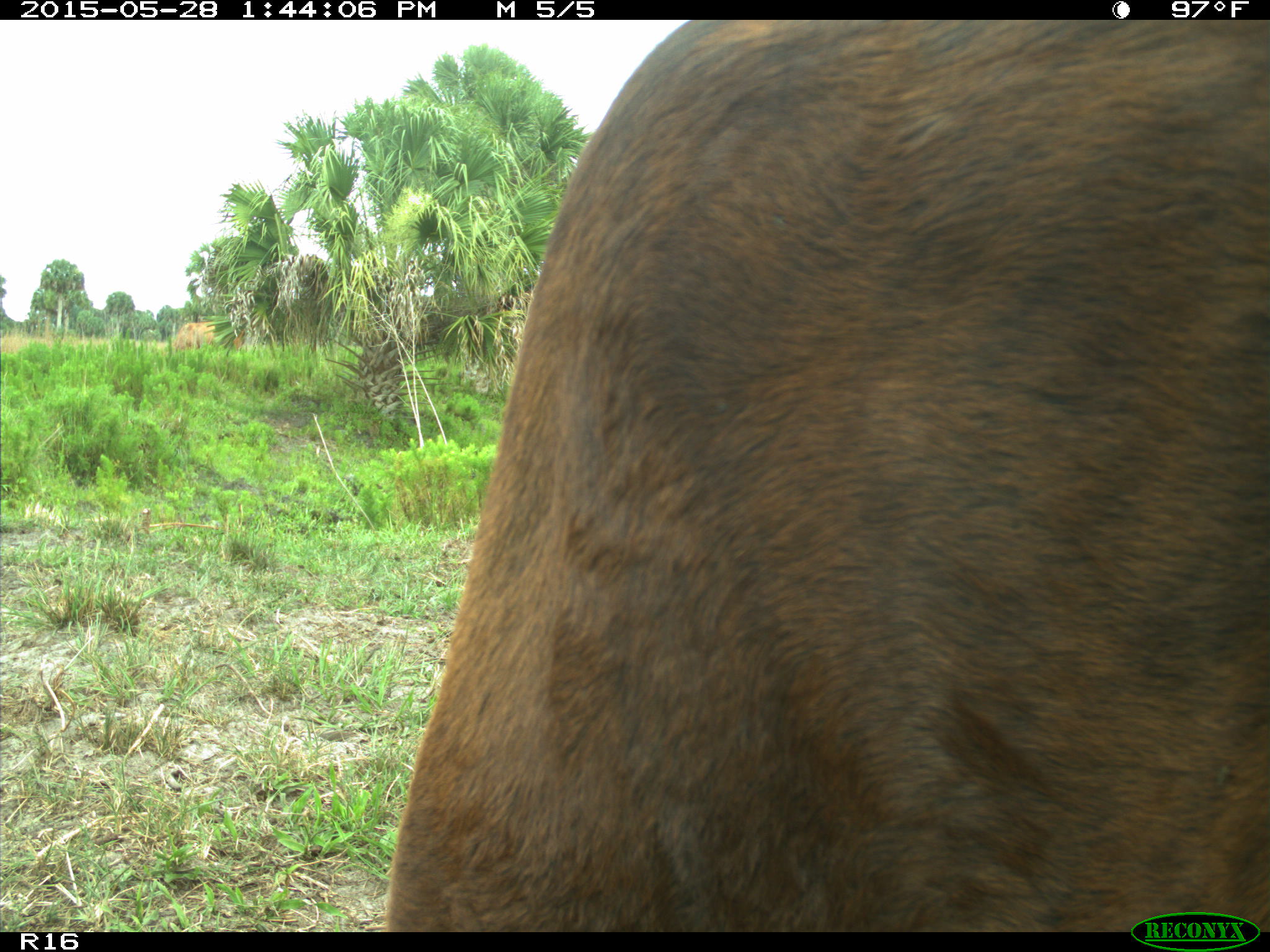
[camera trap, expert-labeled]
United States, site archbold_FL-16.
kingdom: Animalia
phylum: Chordata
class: Mammalia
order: Artiodactyla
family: Bovidae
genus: Bos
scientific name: Bos taurus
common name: domestic cow